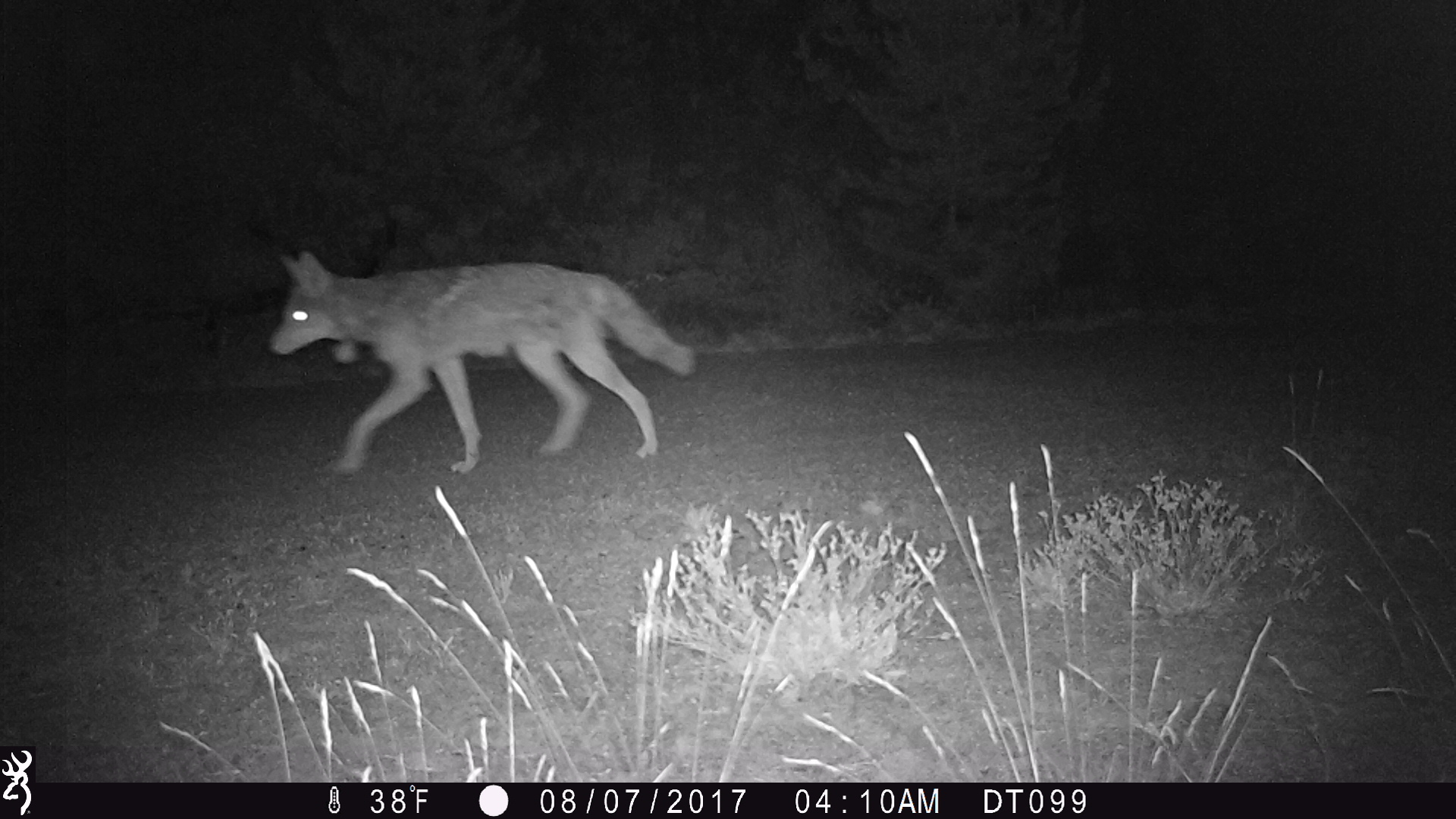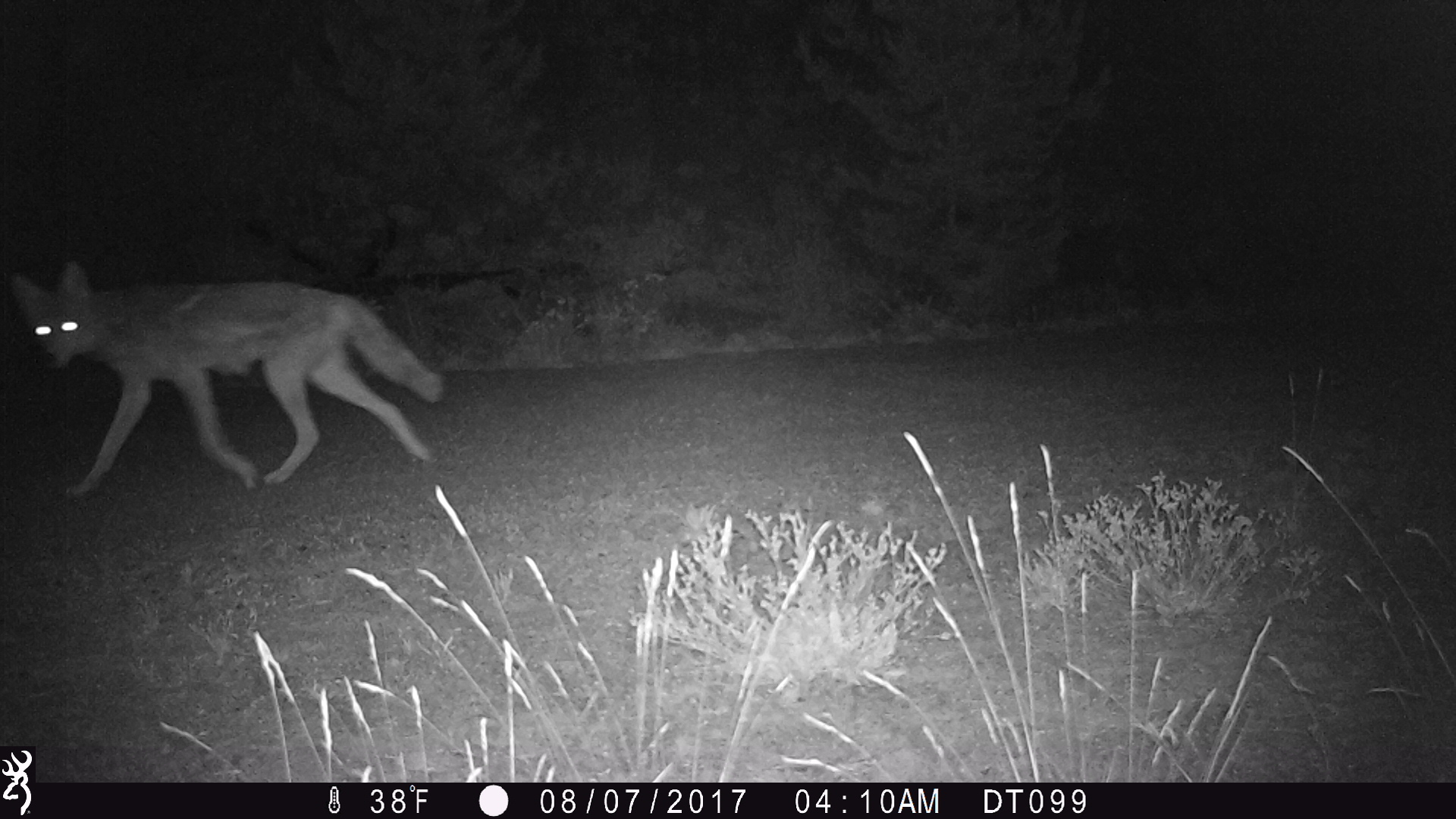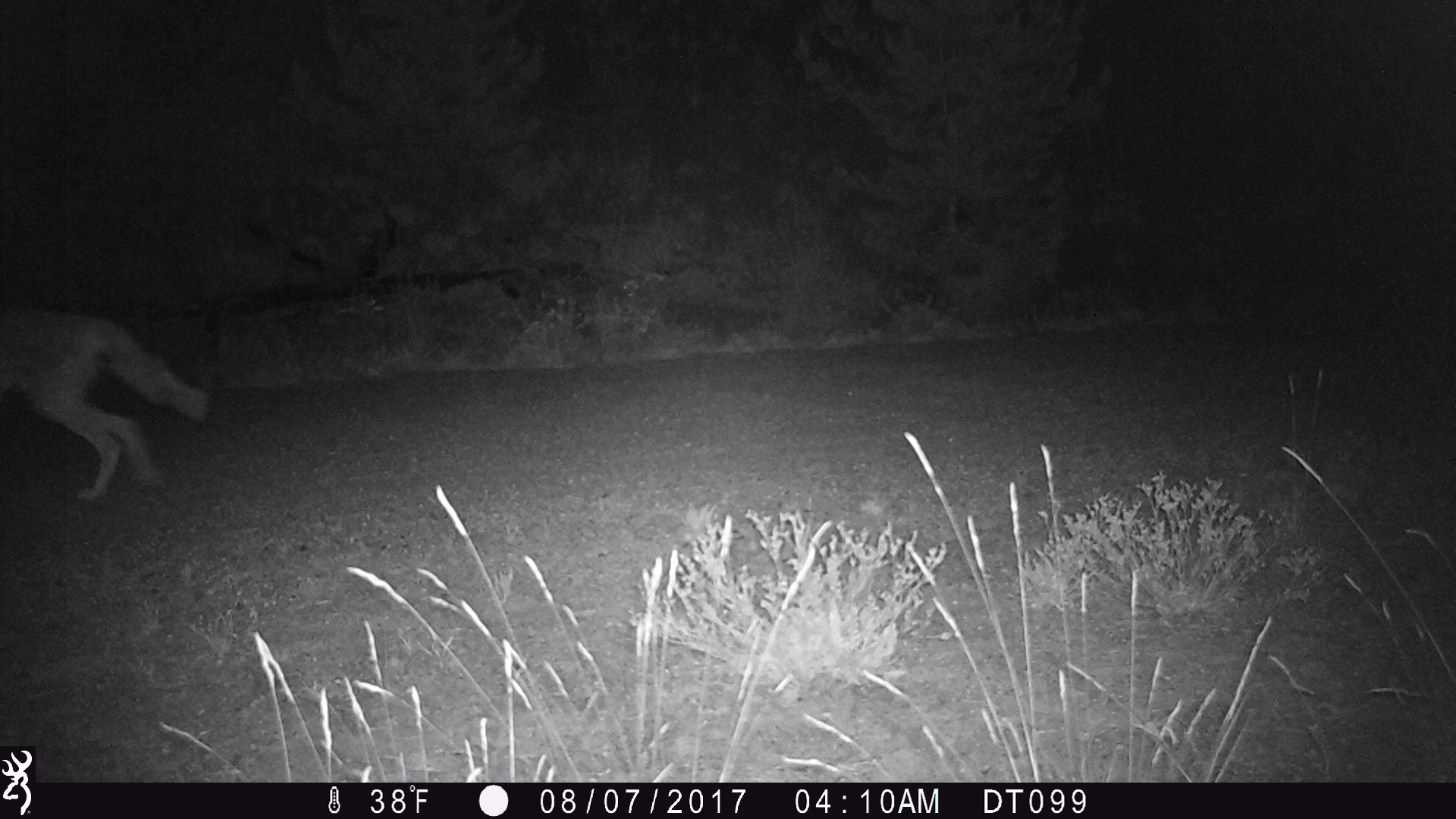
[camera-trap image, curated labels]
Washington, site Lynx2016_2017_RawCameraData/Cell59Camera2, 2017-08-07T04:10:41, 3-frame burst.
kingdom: Animalia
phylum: Chordata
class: Mammalia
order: Carnivora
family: Canidae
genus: Canis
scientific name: Canis latrans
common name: coyote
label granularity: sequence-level